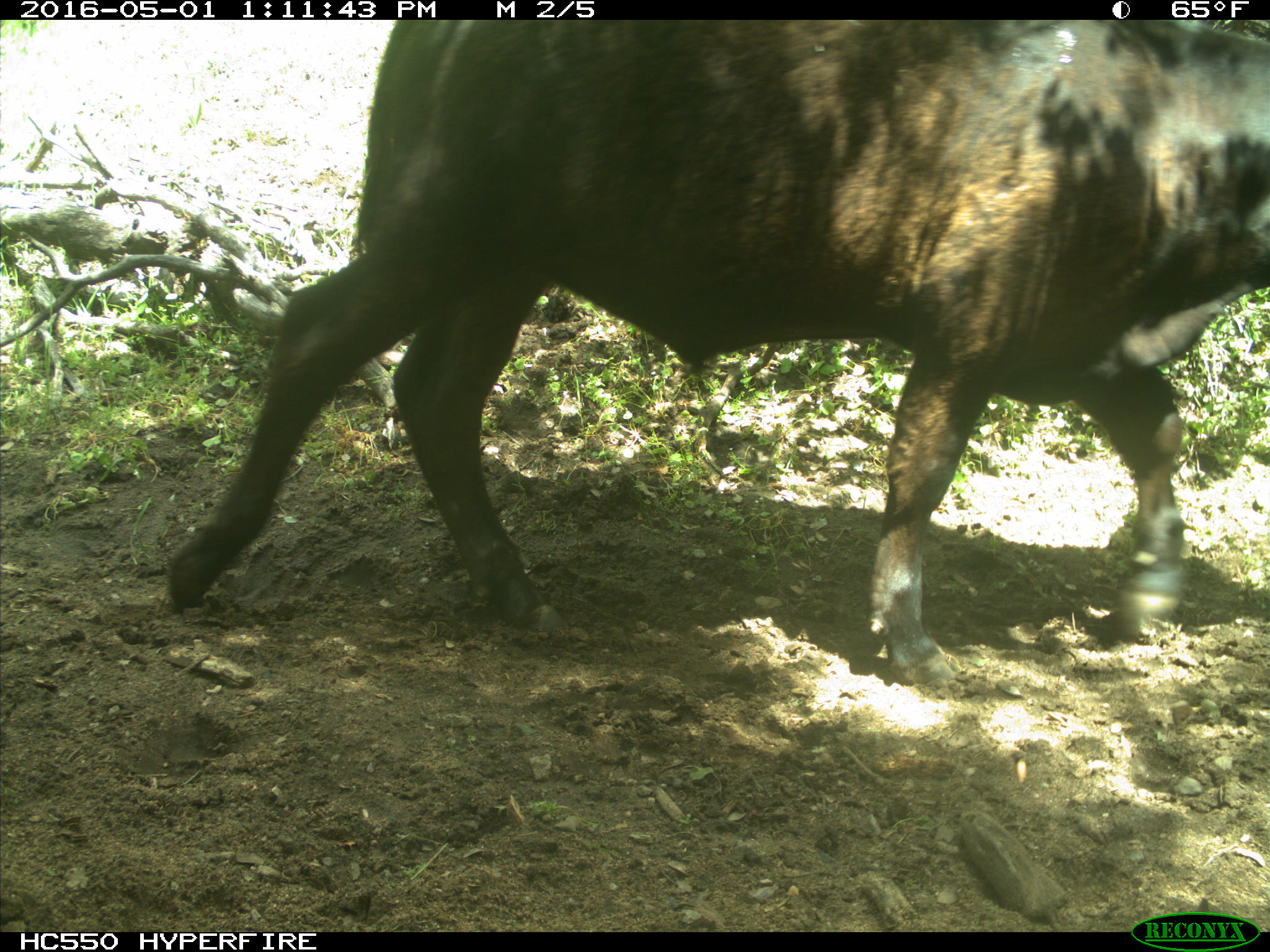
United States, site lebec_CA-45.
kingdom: Animalia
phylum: Chordata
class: Mammalia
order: Artiodactyla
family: Bovidae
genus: Bos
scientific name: Bos taurus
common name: domestic cow